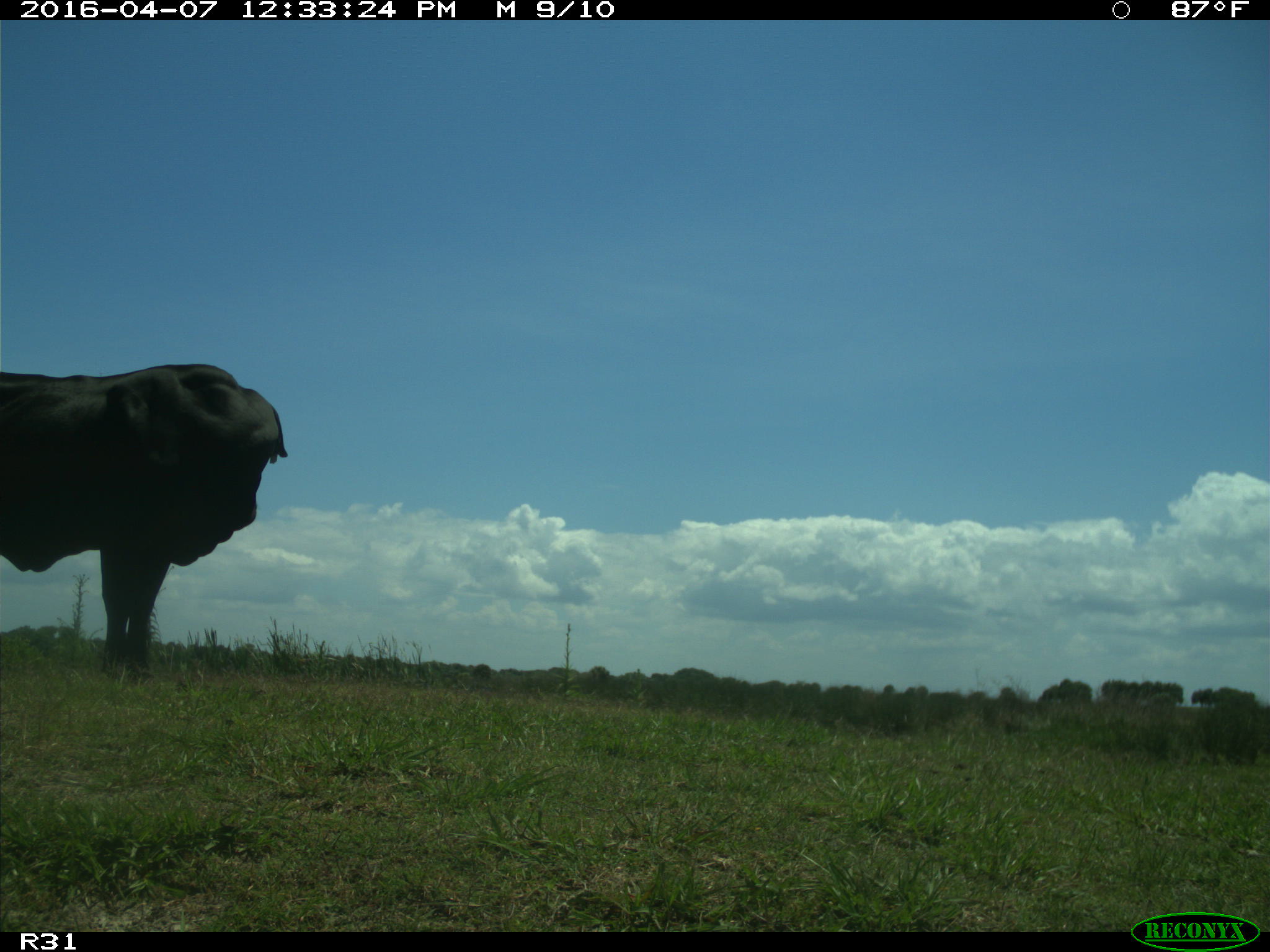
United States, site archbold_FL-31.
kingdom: Animalia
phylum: Chordata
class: Mammalia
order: Artiodactyla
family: Bovidae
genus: Bos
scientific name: Bos taurus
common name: domestic cow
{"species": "Bos taurus (domestic cow)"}